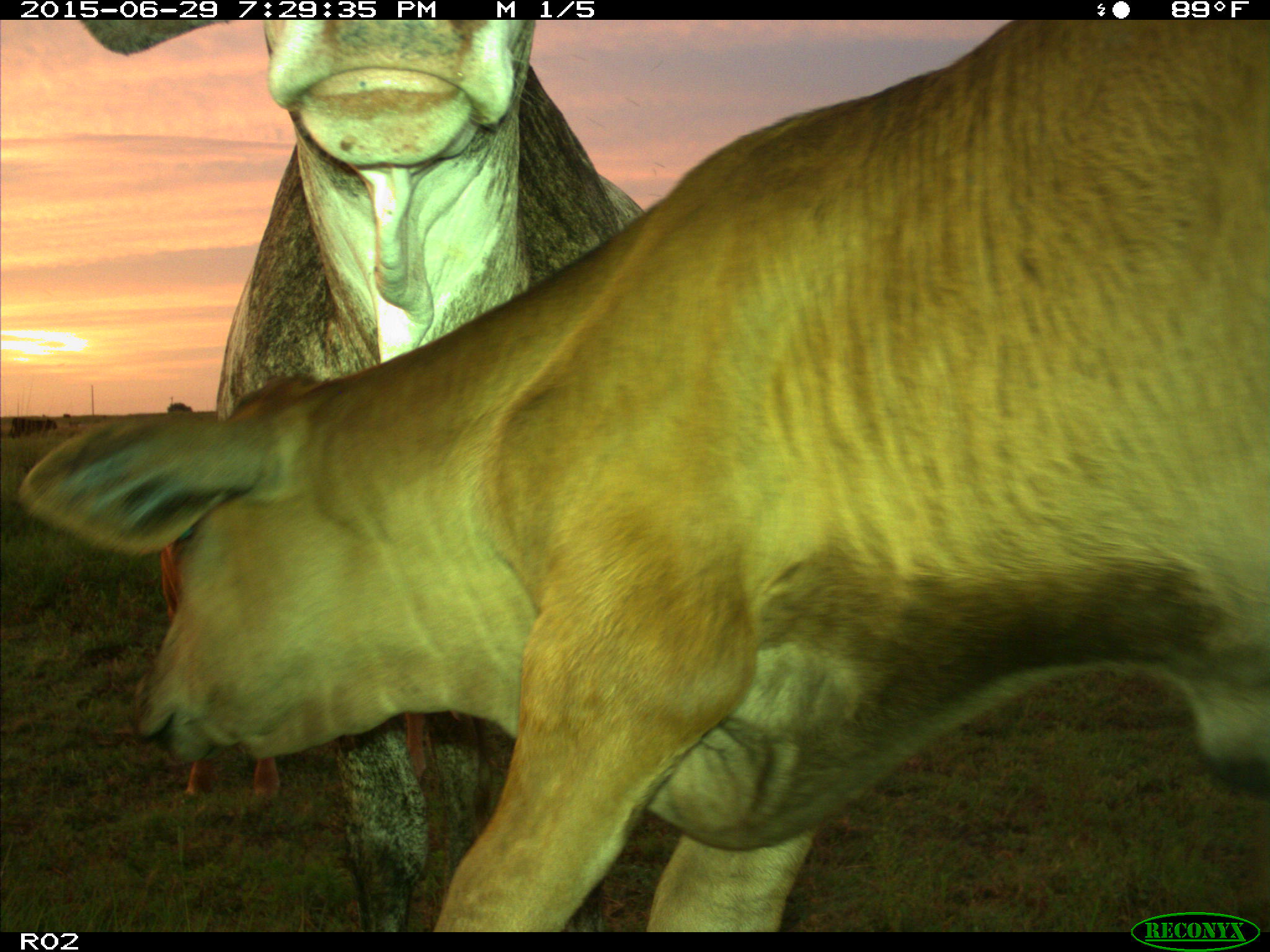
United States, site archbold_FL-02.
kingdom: Animalia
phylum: Chordata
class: Mammalia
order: Artiodactyla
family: Bovidae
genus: Bos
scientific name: Bos taurus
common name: domestic cow